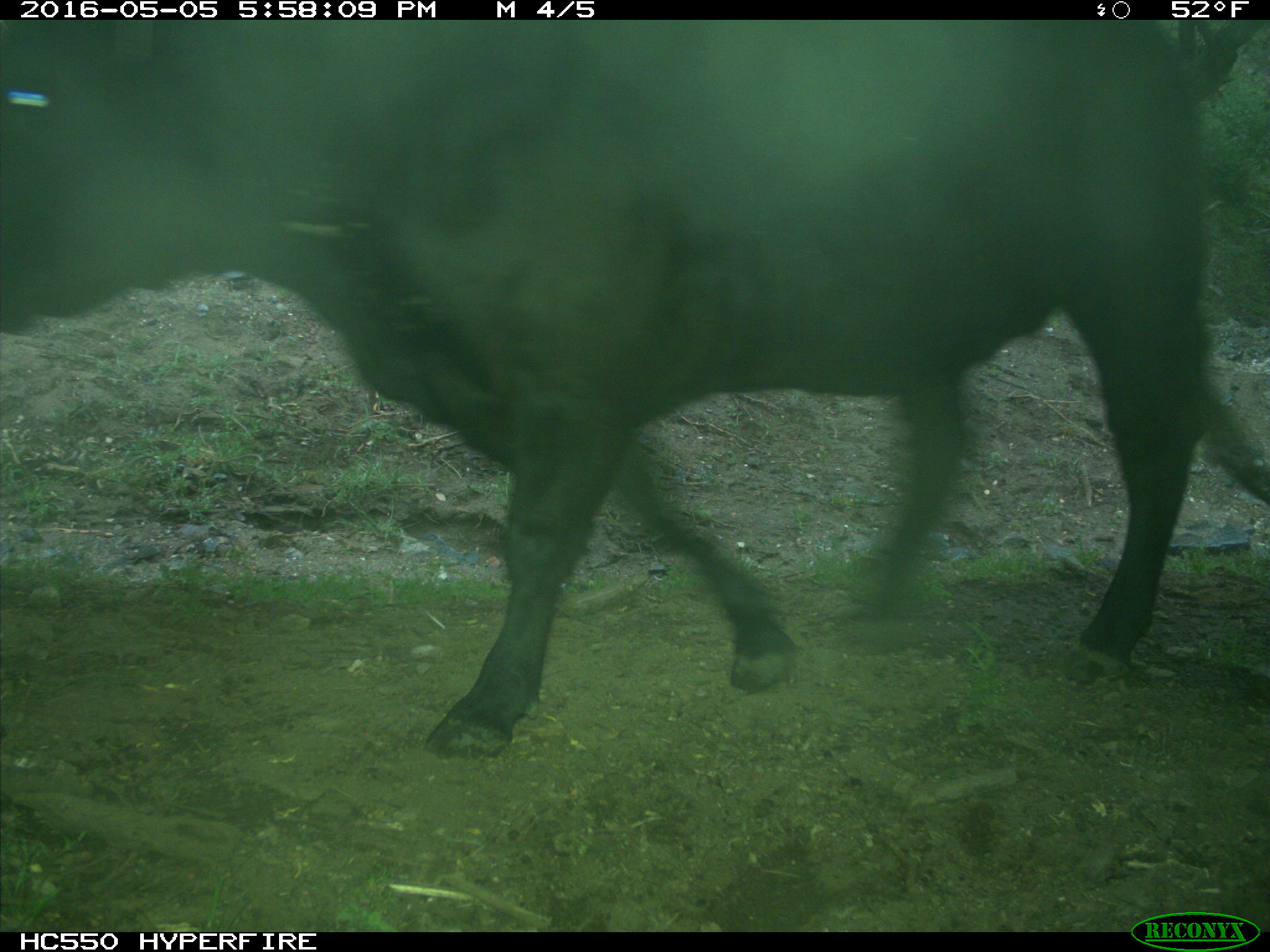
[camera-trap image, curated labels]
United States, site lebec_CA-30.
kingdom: Animalia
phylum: Chordata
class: Mammalia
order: Artiodactyla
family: Bovidae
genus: Bos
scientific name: Bos taurus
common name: domestic cow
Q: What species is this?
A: Bos taurus (domestic cow).